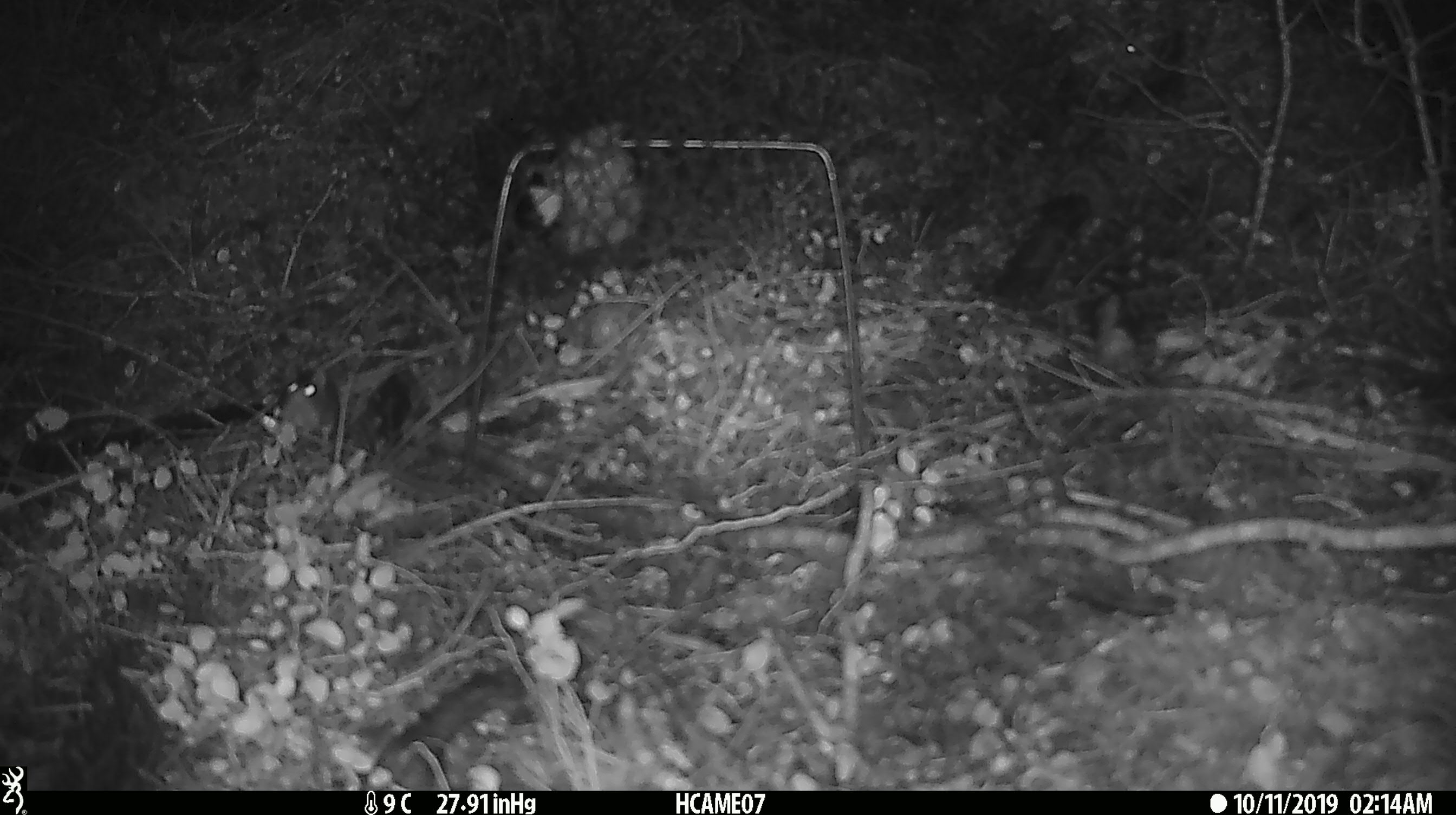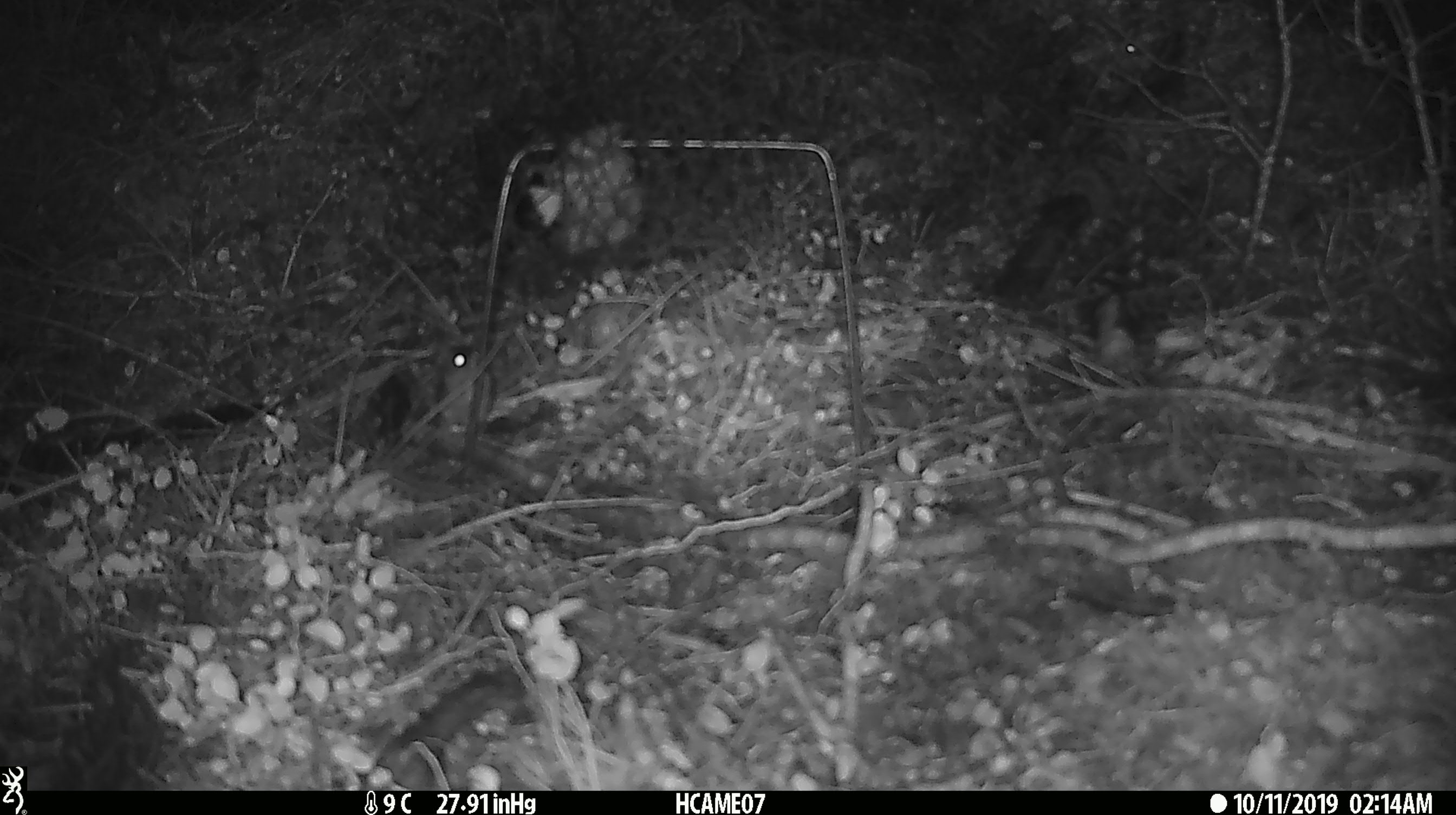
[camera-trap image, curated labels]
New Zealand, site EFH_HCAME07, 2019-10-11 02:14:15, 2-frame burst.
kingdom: Animalia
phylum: Chordata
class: Mammalia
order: Rodentia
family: Muridae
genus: Mus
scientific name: Mus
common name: mouse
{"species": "mouse (Mus)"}